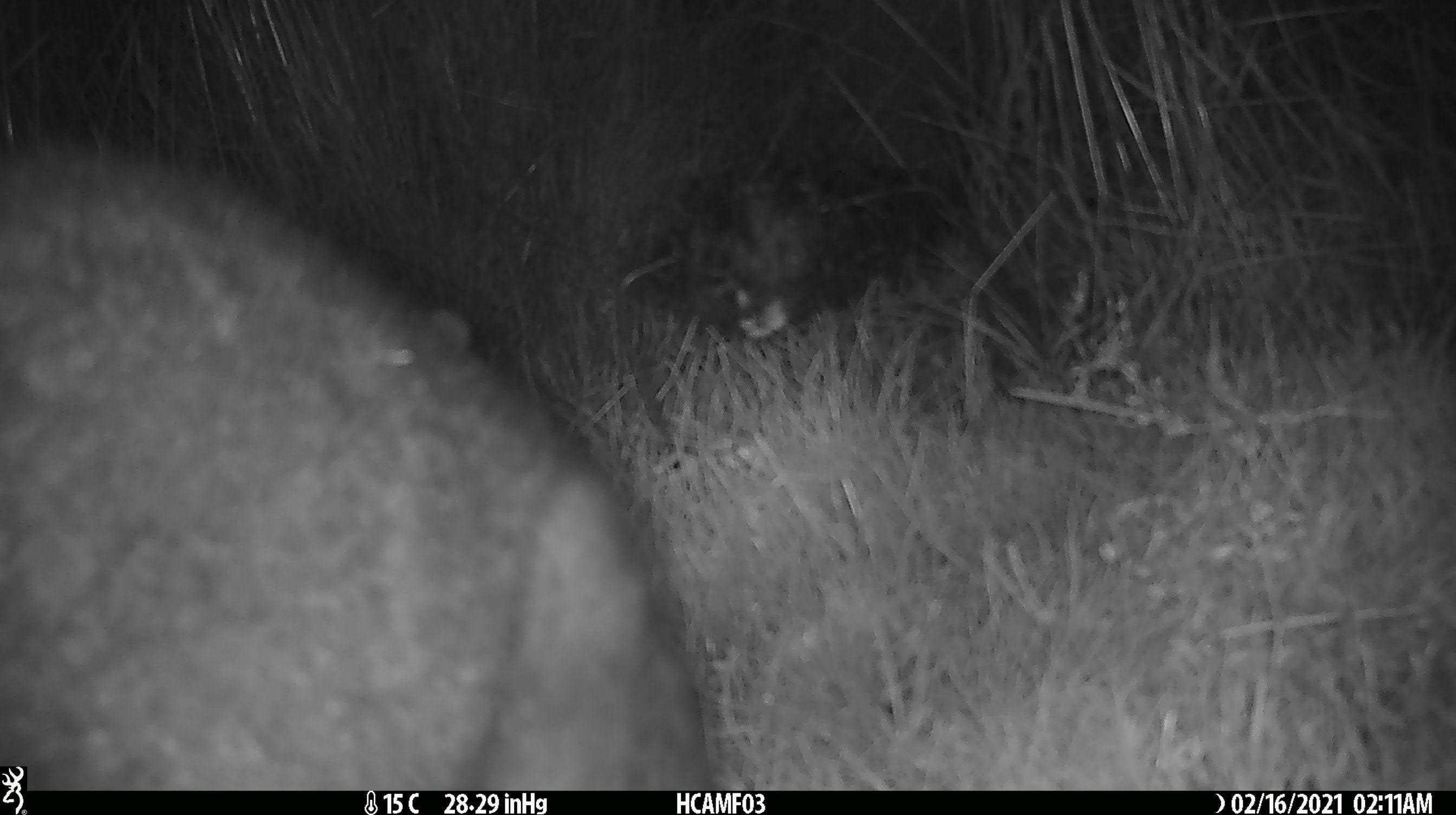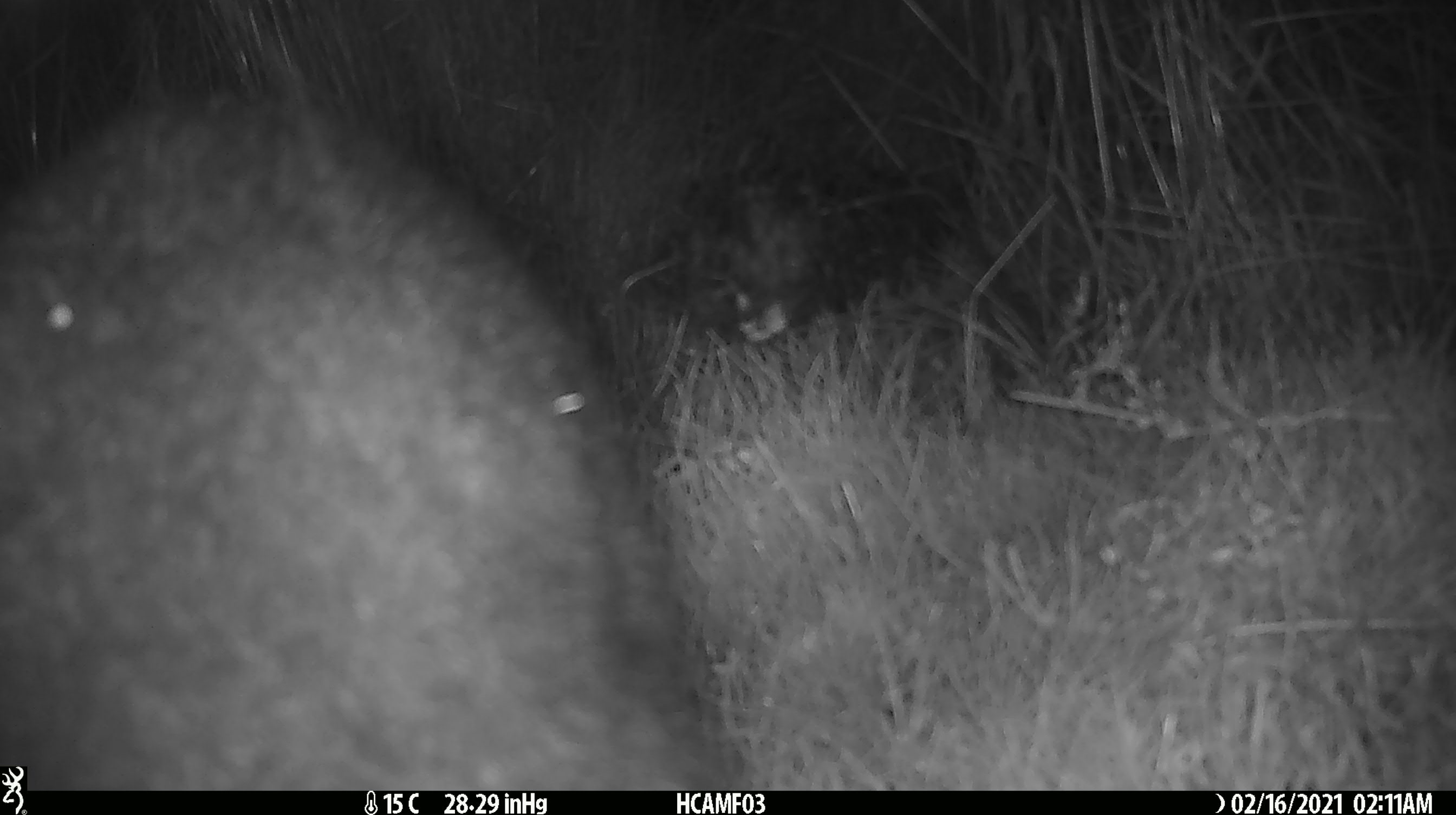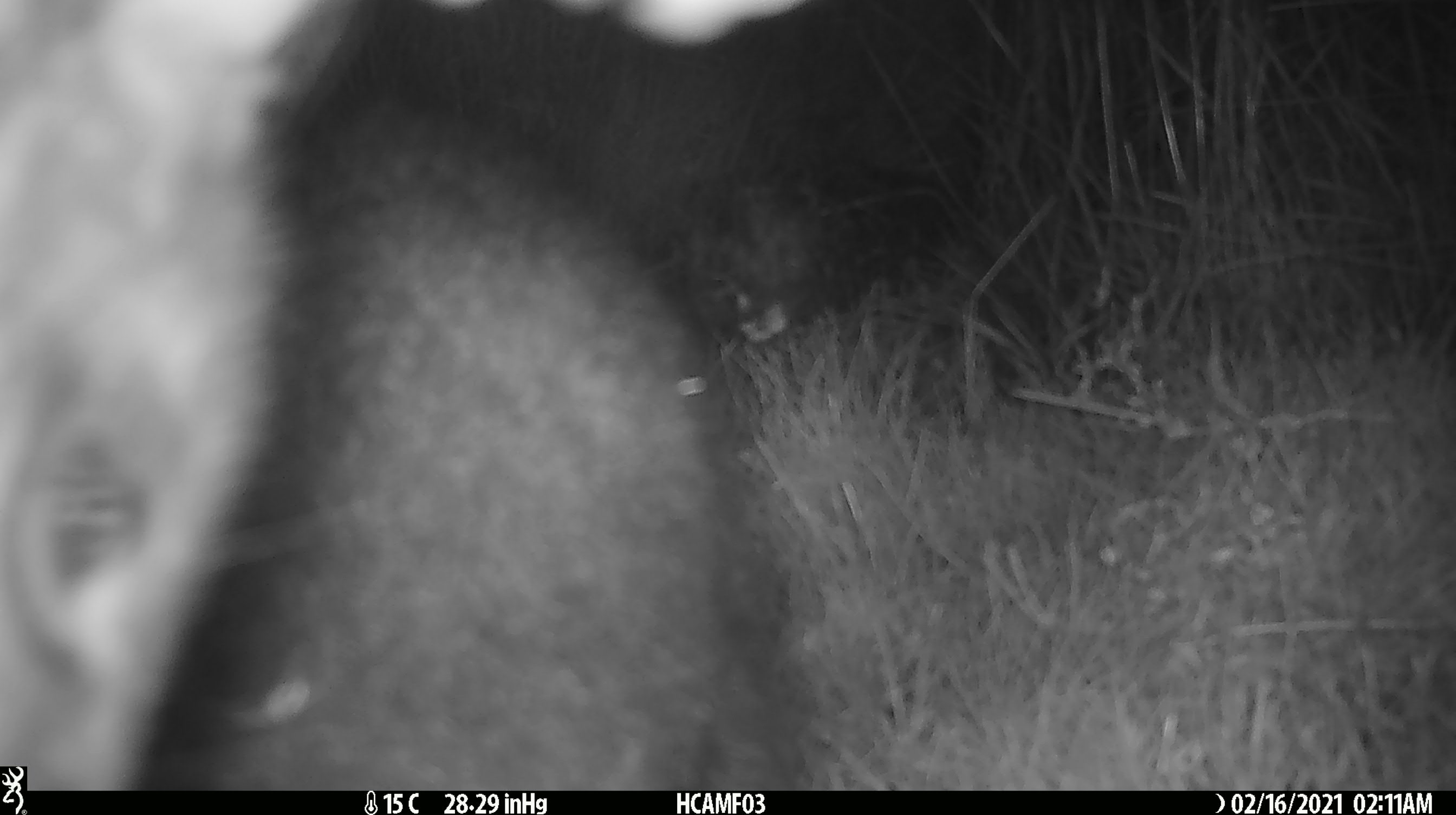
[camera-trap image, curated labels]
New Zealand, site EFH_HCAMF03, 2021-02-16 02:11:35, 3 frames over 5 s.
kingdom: Animalia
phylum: Chordata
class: Mammalia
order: Diprotodontia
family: Phalangeridae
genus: Trichosurus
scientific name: Trichosurus vulpecula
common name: common brushtail possum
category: possum